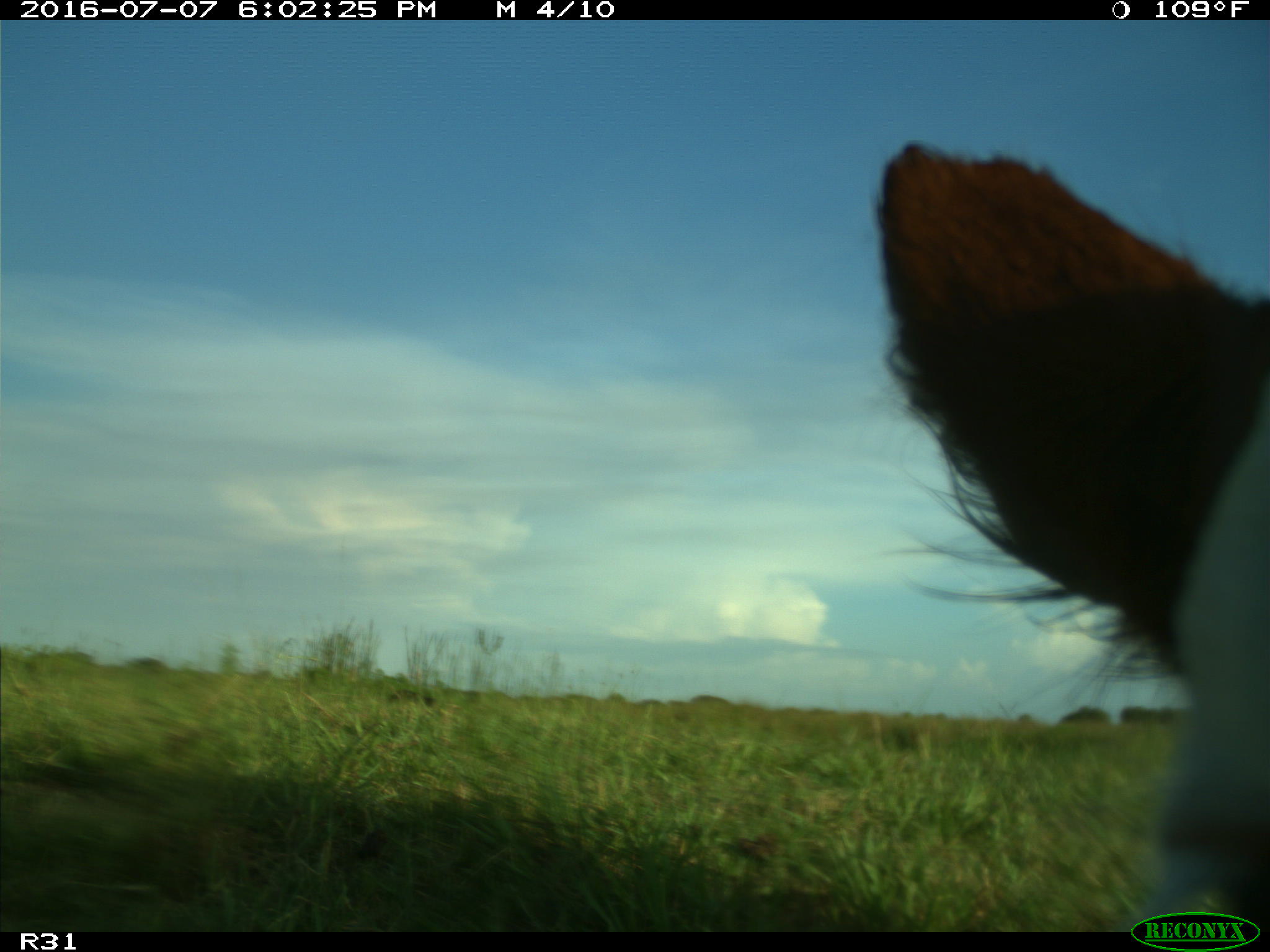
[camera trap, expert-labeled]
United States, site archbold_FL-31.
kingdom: Animalia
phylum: Chordata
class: Mammalia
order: Artiodactyla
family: Bovidae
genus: Bos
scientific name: Bos taurus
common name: domestic cow